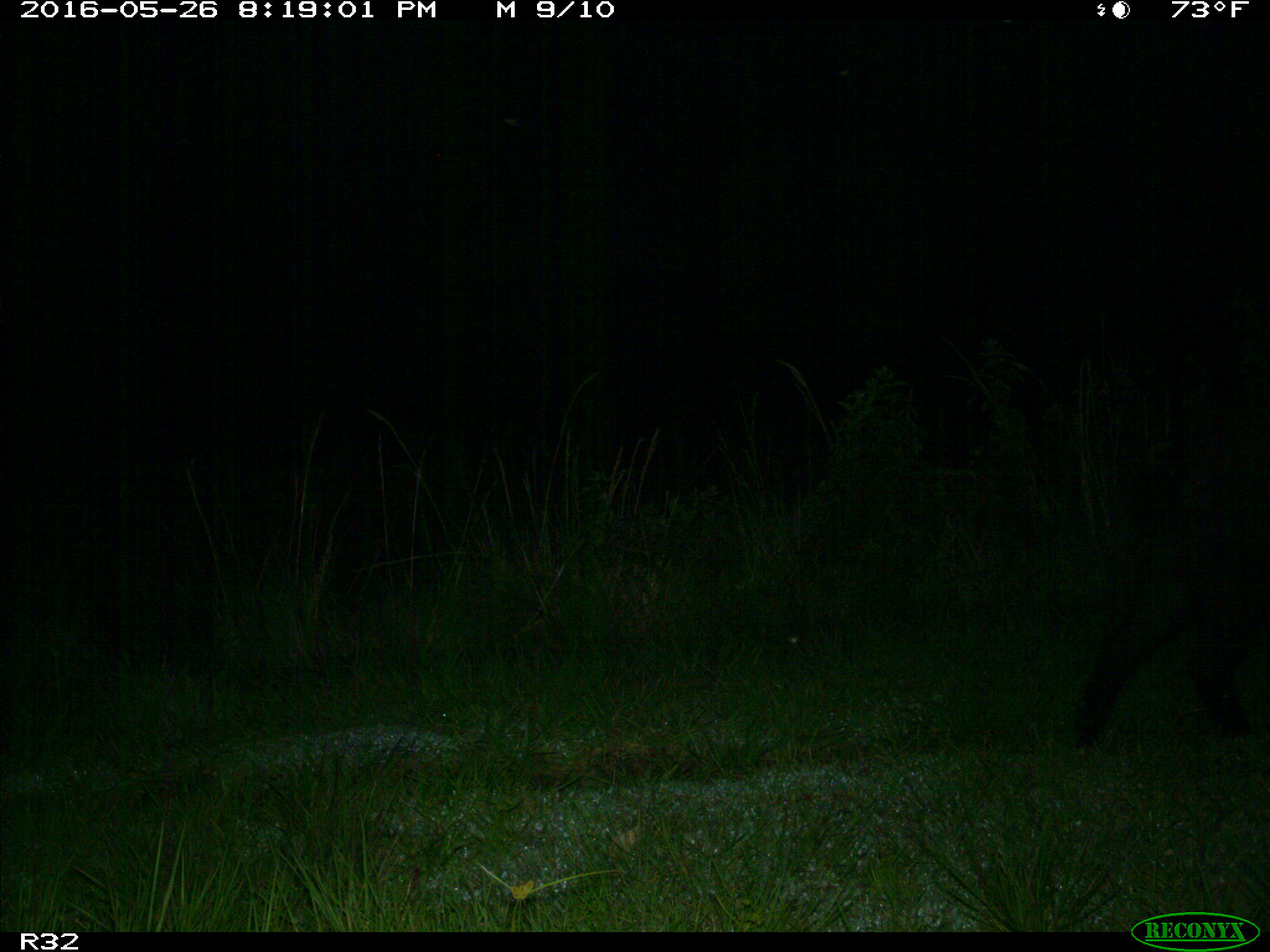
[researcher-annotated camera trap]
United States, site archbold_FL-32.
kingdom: Animalia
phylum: Chordata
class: Mammalia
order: Artiodactyla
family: Suidae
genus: Sus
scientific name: Sus scrofa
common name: wild boar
Sus scrofa (wild boar).